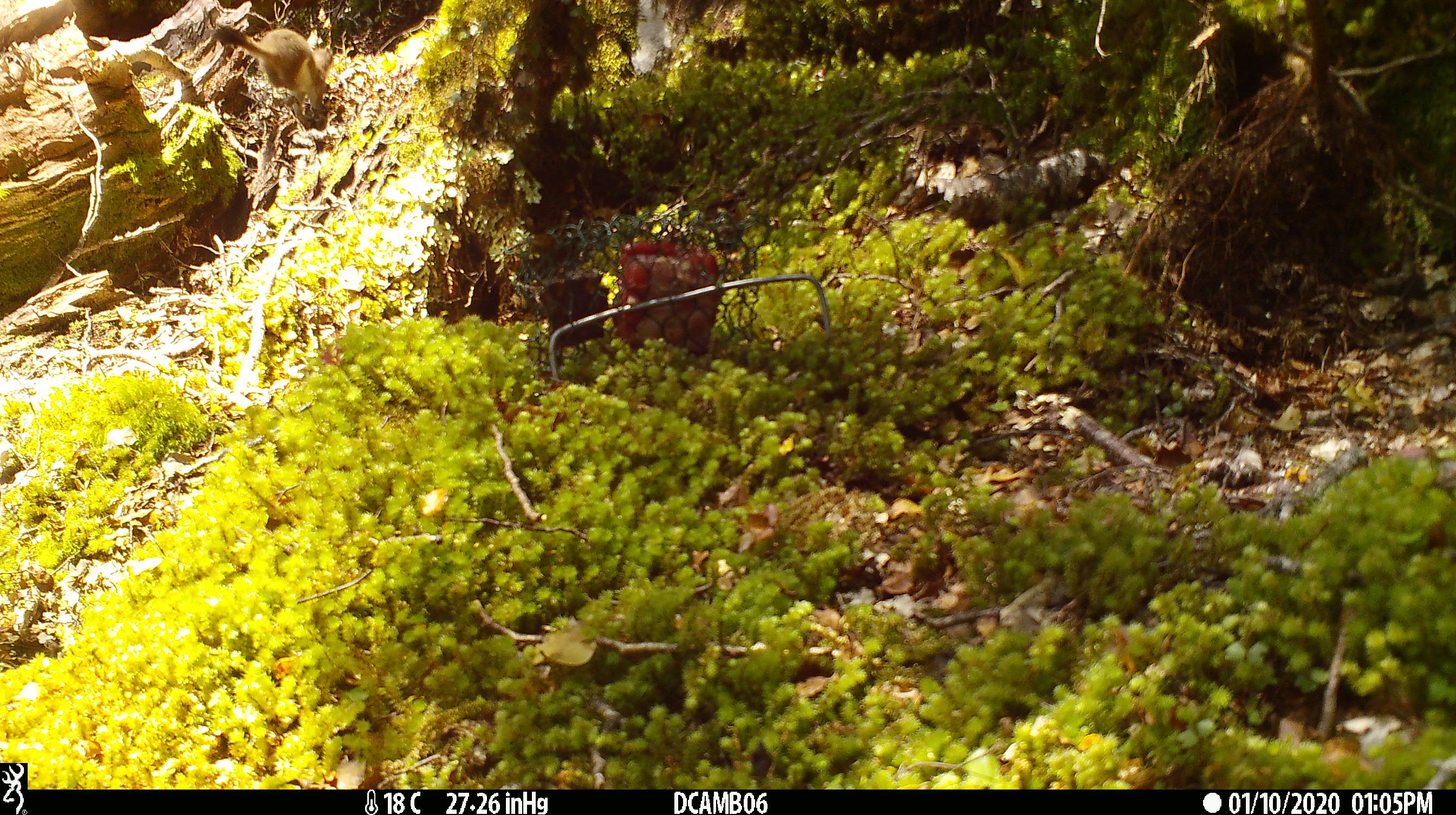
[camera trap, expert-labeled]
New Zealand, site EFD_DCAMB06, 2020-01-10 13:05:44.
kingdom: Animalia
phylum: Chordata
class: Mammalia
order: Carnivora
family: Mustelidae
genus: Mustela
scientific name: Mustela erminea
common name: stoat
Stoat (Mustela erminea).